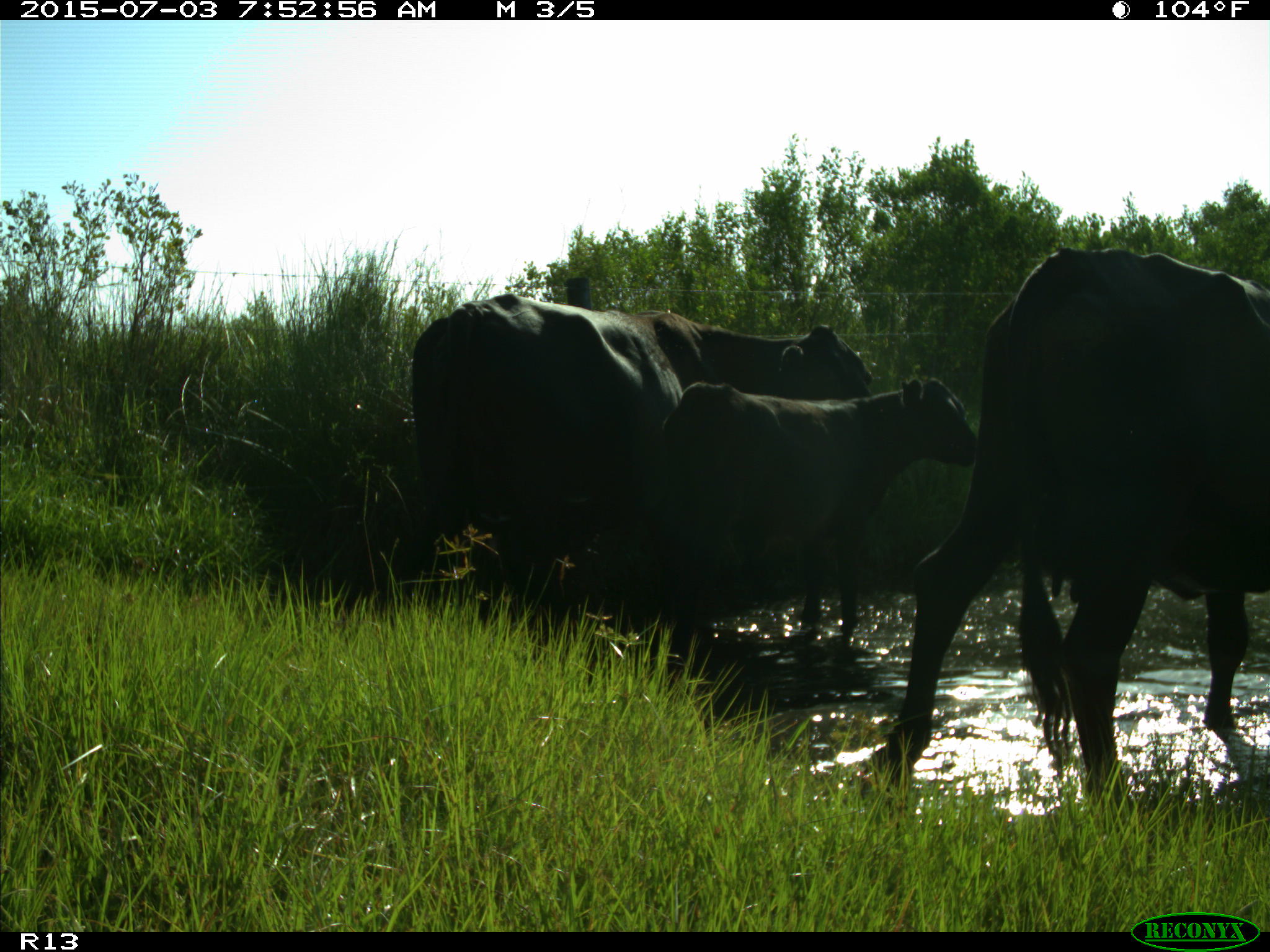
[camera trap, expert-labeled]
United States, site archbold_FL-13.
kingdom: Animalia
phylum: Chordata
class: Mammalia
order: Artiodactyla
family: Bovidae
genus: Bos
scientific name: Bos taurus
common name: domestic cow